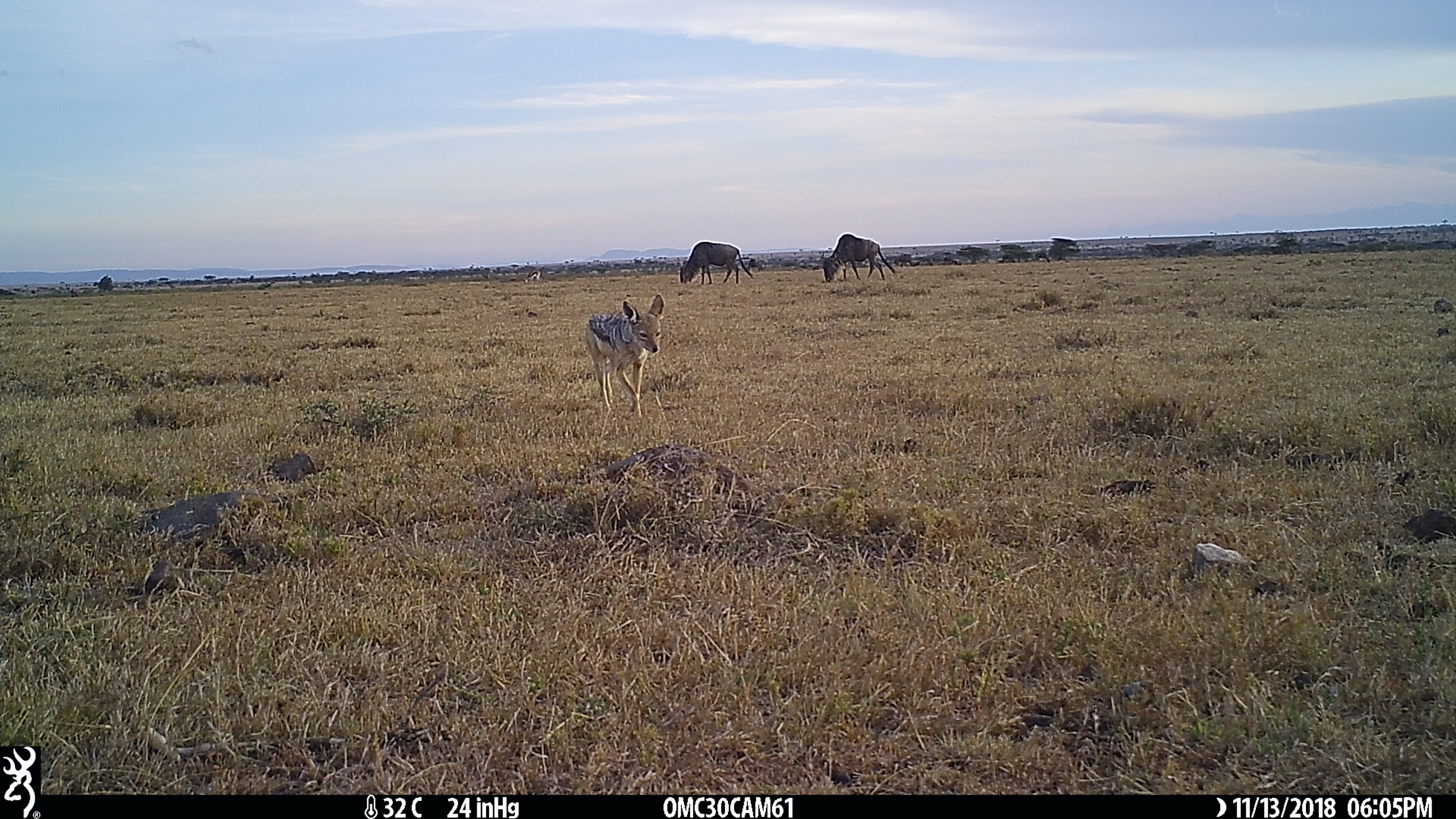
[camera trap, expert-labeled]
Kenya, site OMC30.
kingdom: Animalia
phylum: Chordata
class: Mammalia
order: Carnivora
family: Canidae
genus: Lupulella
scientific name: Lupulella mesomelas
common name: black-backed jackal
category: jackal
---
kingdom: Animalia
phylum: Chordata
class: Mammalia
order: Artiodactyla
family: Bovidae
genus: Connochaetes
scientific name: Connochaetes taurinus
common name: blue wildebeest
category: wildebeest